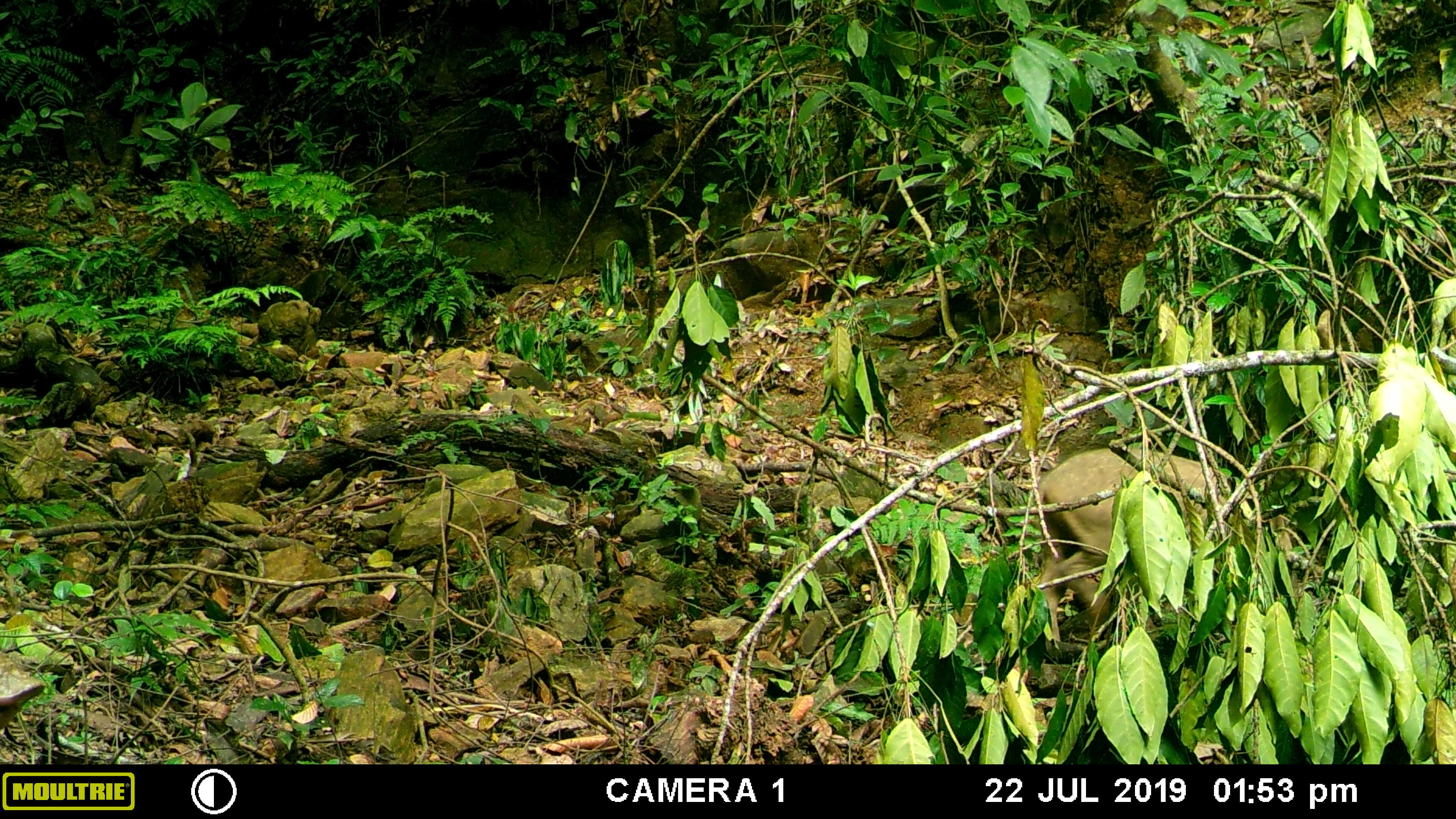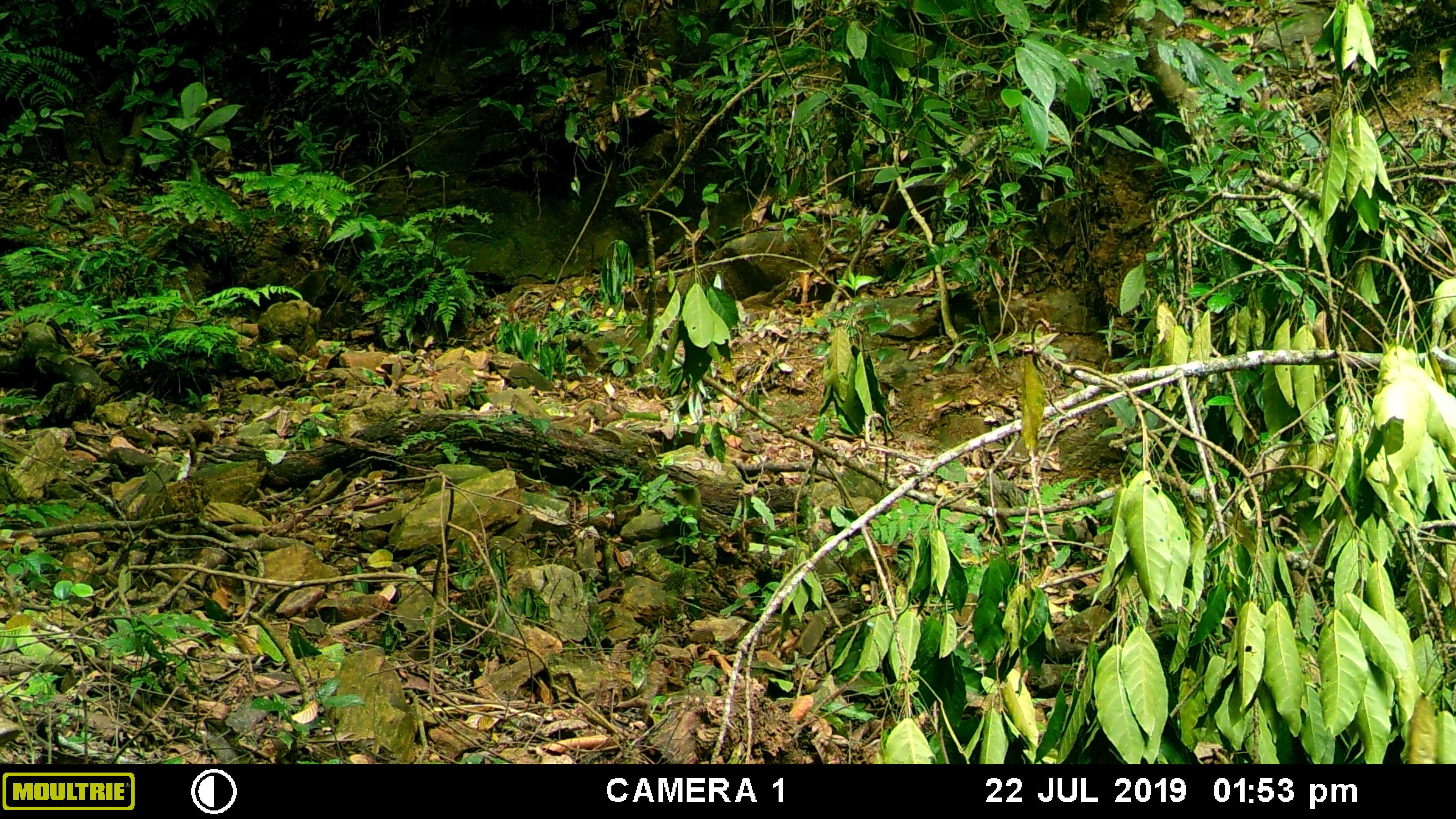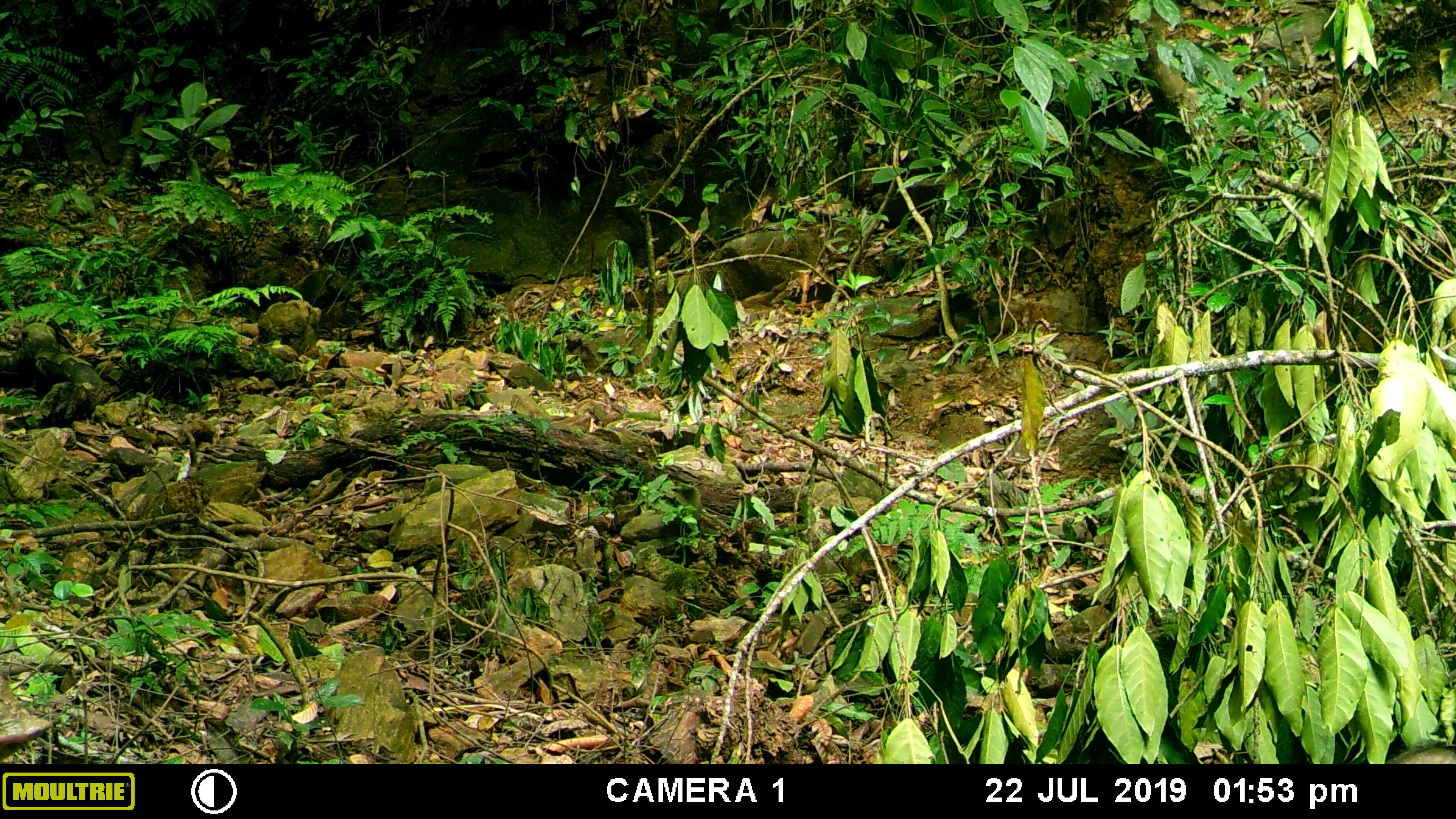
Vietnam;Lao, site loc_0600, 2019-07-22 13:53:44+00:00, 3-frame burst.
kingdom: Animalia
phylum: Chordata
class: Mammalia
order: Artiodactyla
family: Suidae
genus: Sus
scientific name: Sus scrofa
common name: eurasian wild pig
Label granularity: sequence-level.